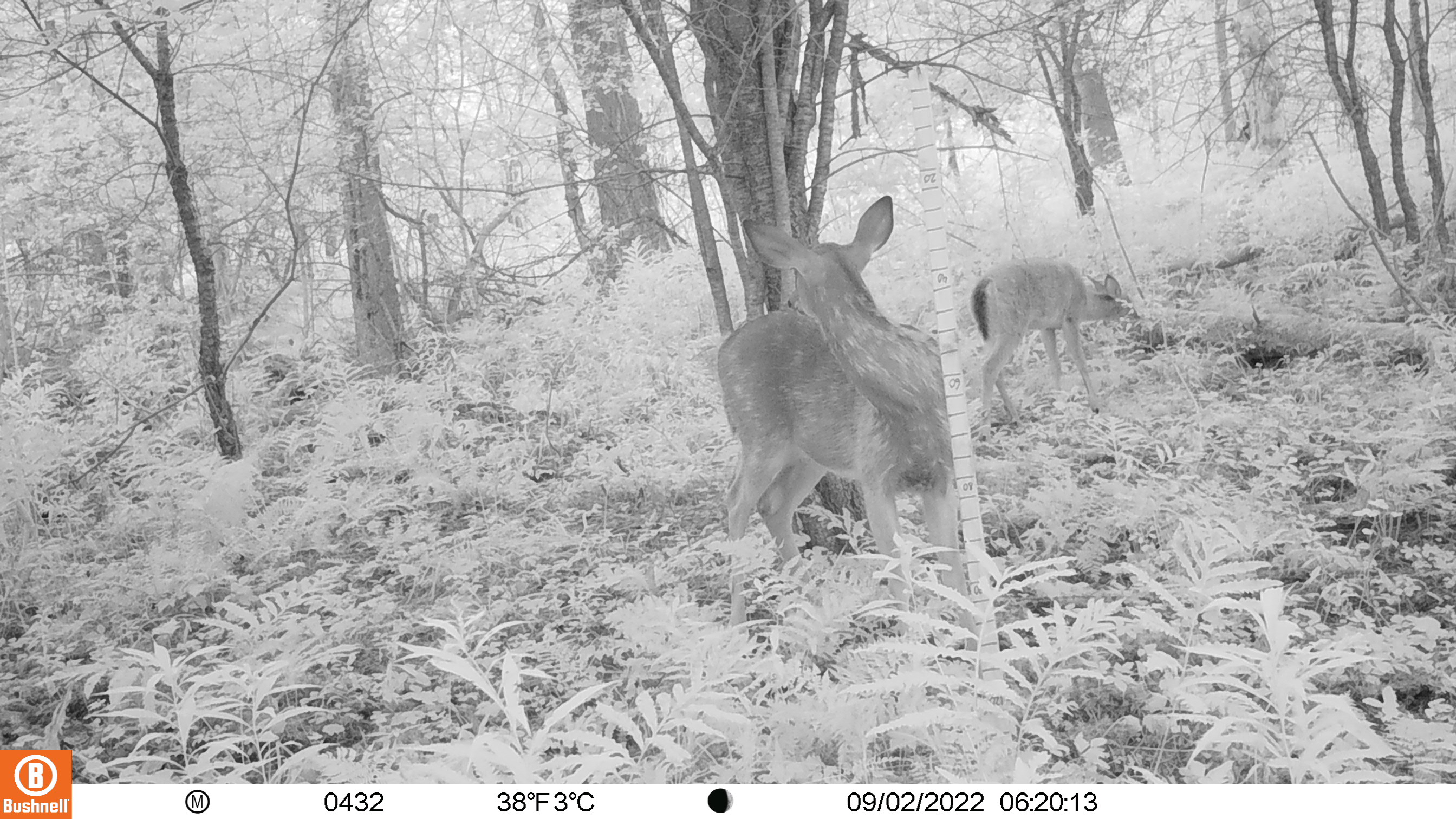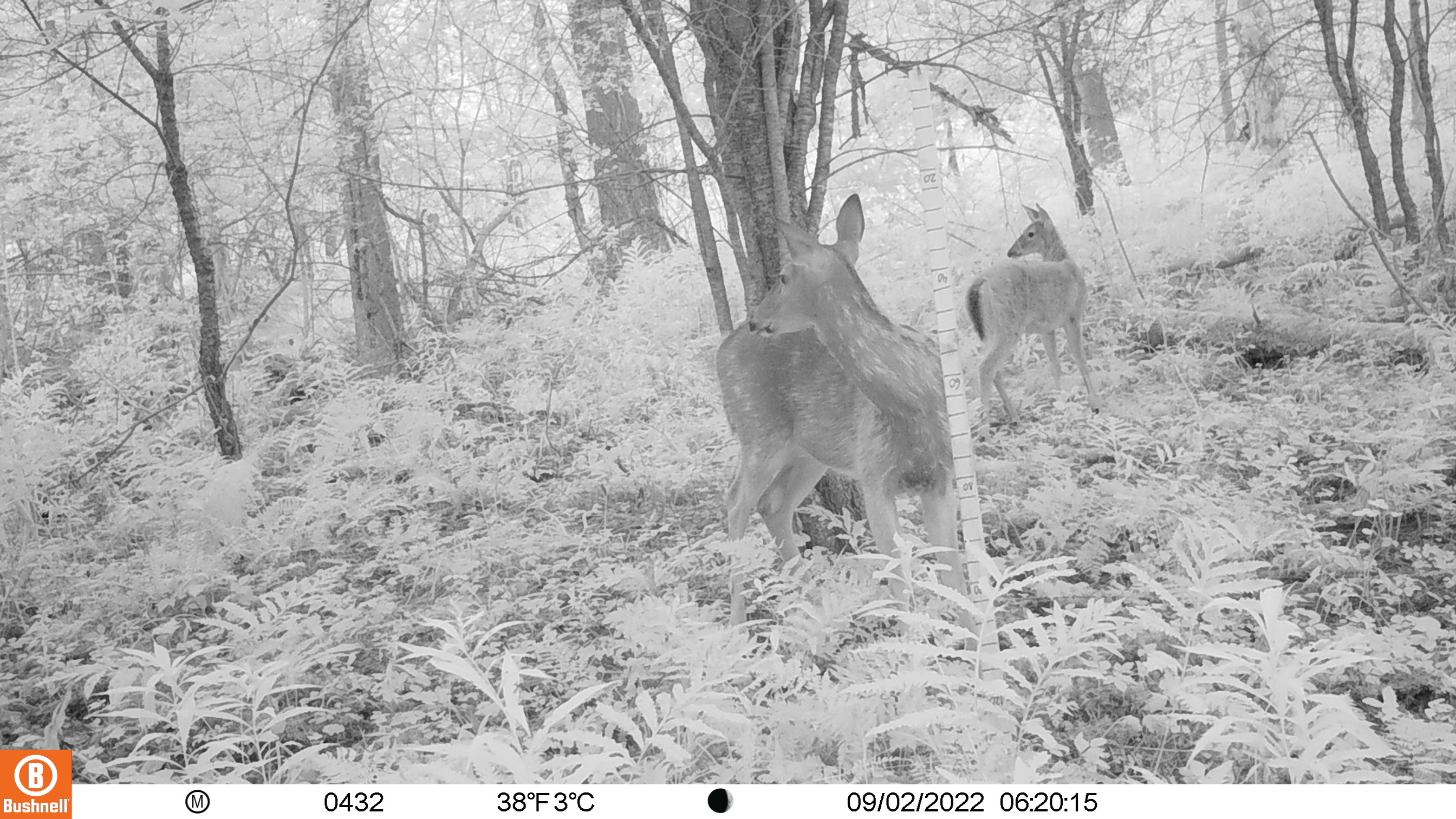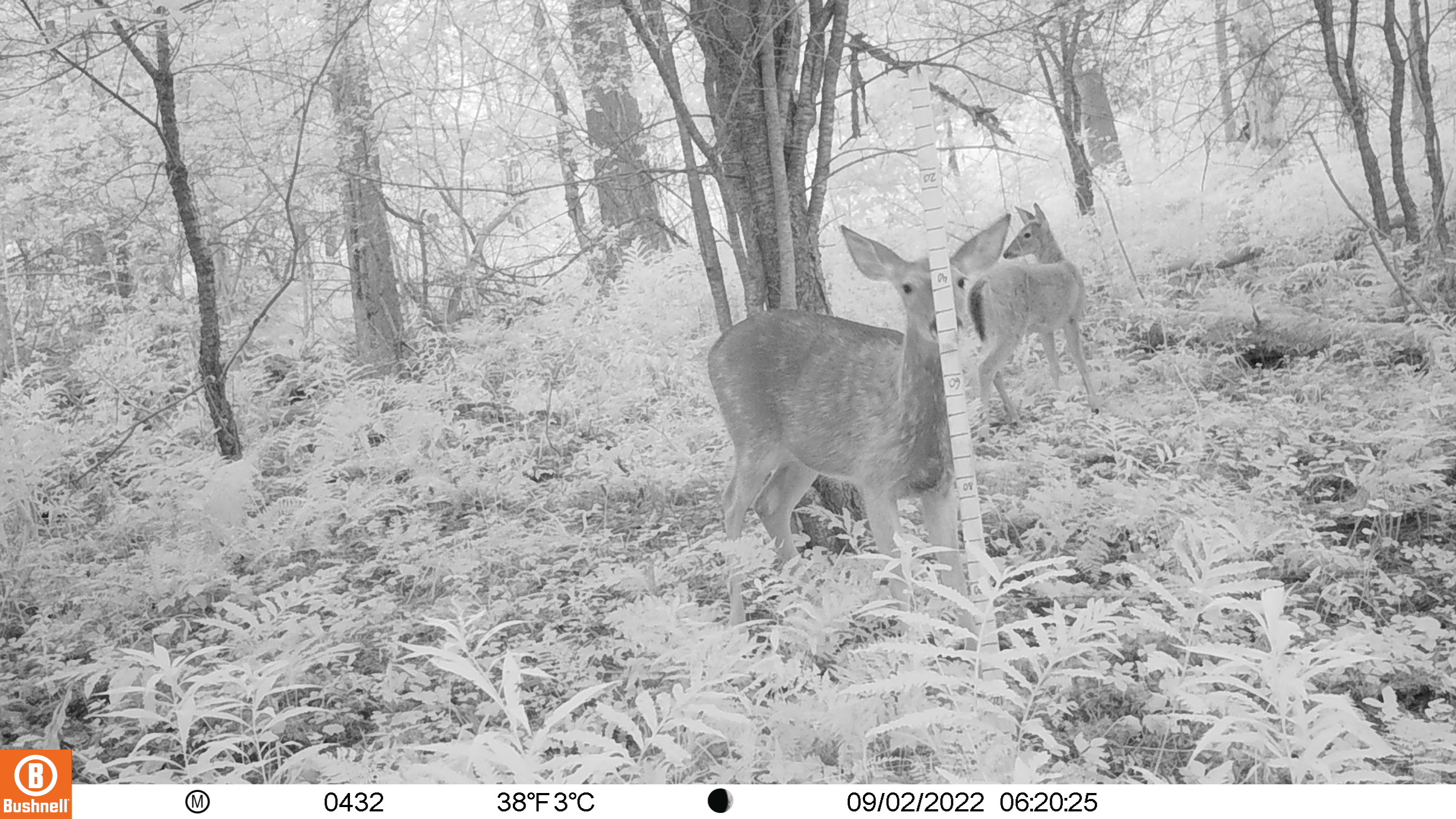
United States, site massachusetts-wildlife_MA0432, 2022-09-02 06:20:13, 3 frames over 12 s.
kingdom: Animalia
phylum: Chordata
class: Mammalia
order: Artiodactyla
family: Cervidae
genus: Odocoileus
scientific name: Odocoileus virginianus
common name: white-tailed deer